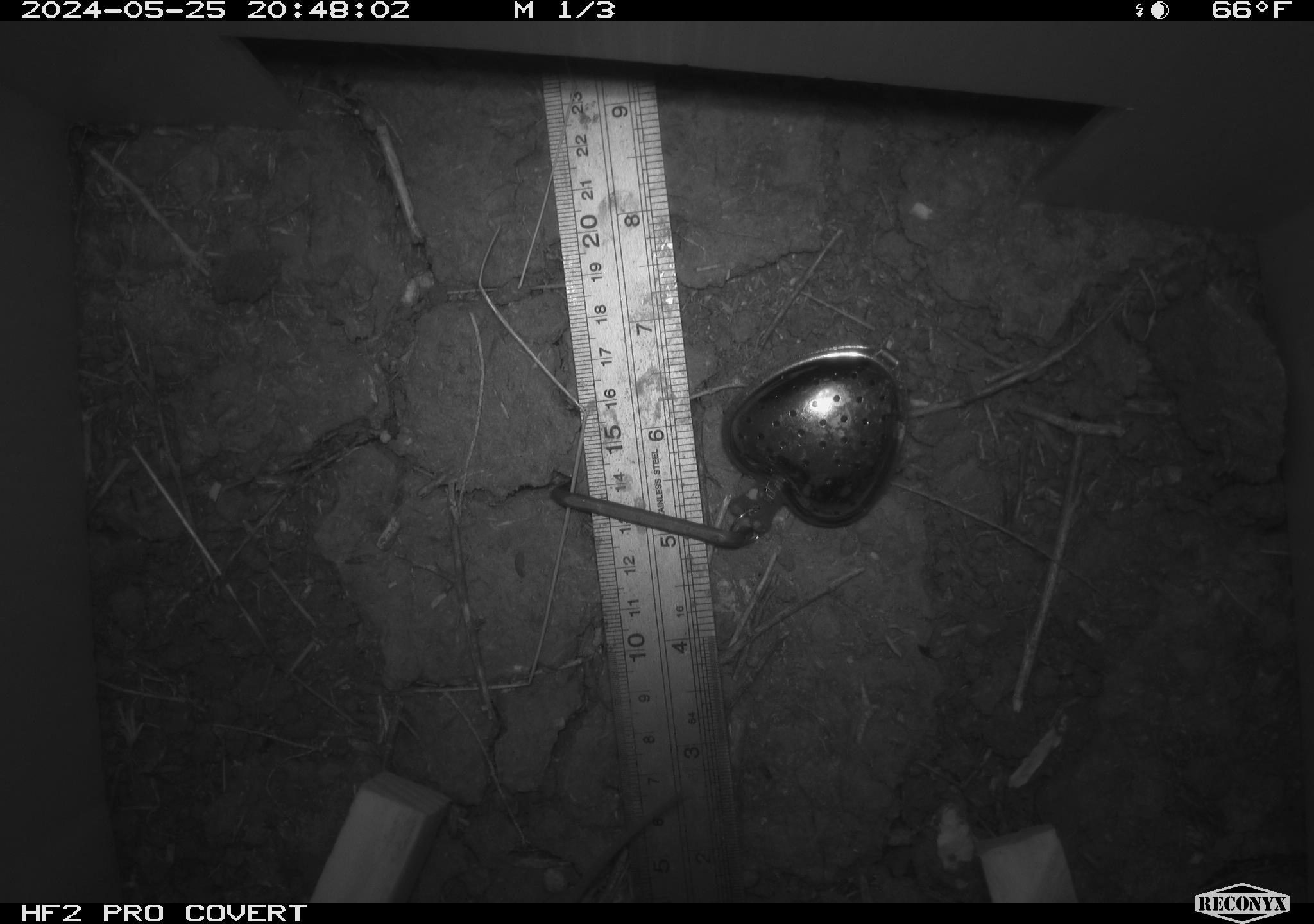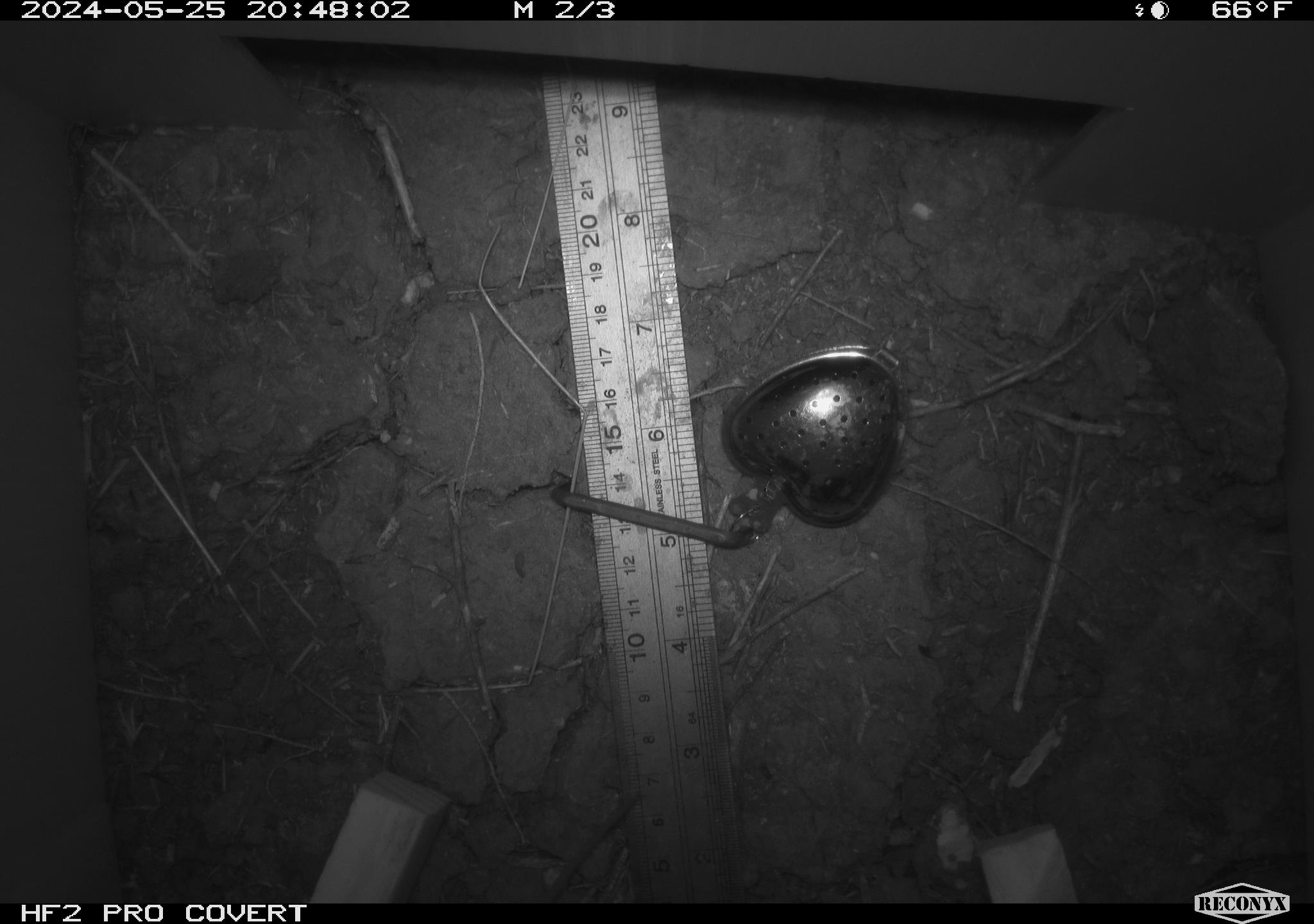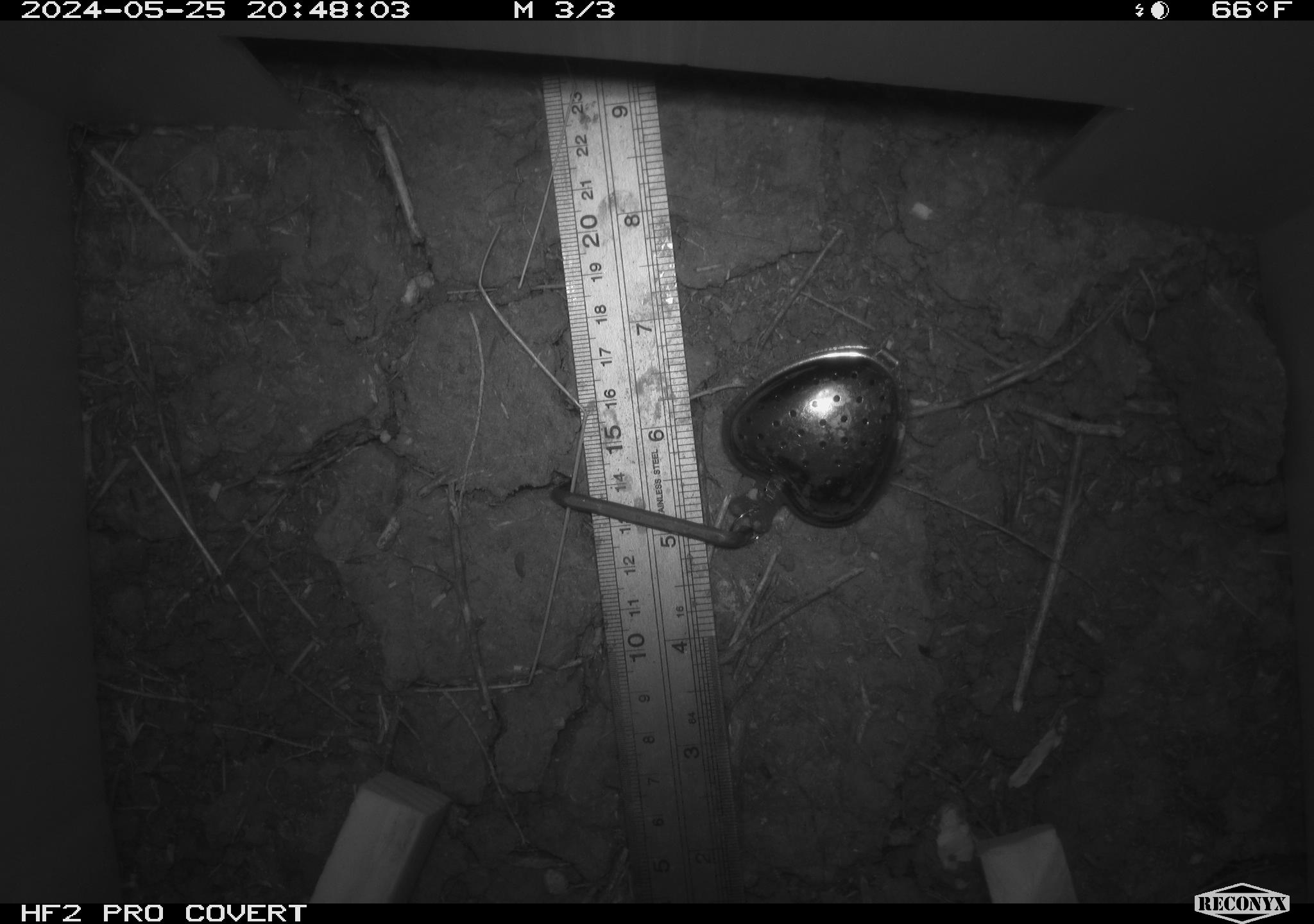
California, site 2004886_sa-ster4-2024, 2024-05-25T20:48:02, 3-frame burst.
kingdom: Animalia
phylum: Chordata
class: Mammalia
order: Rodentia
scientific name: Rodentia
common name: mouse species